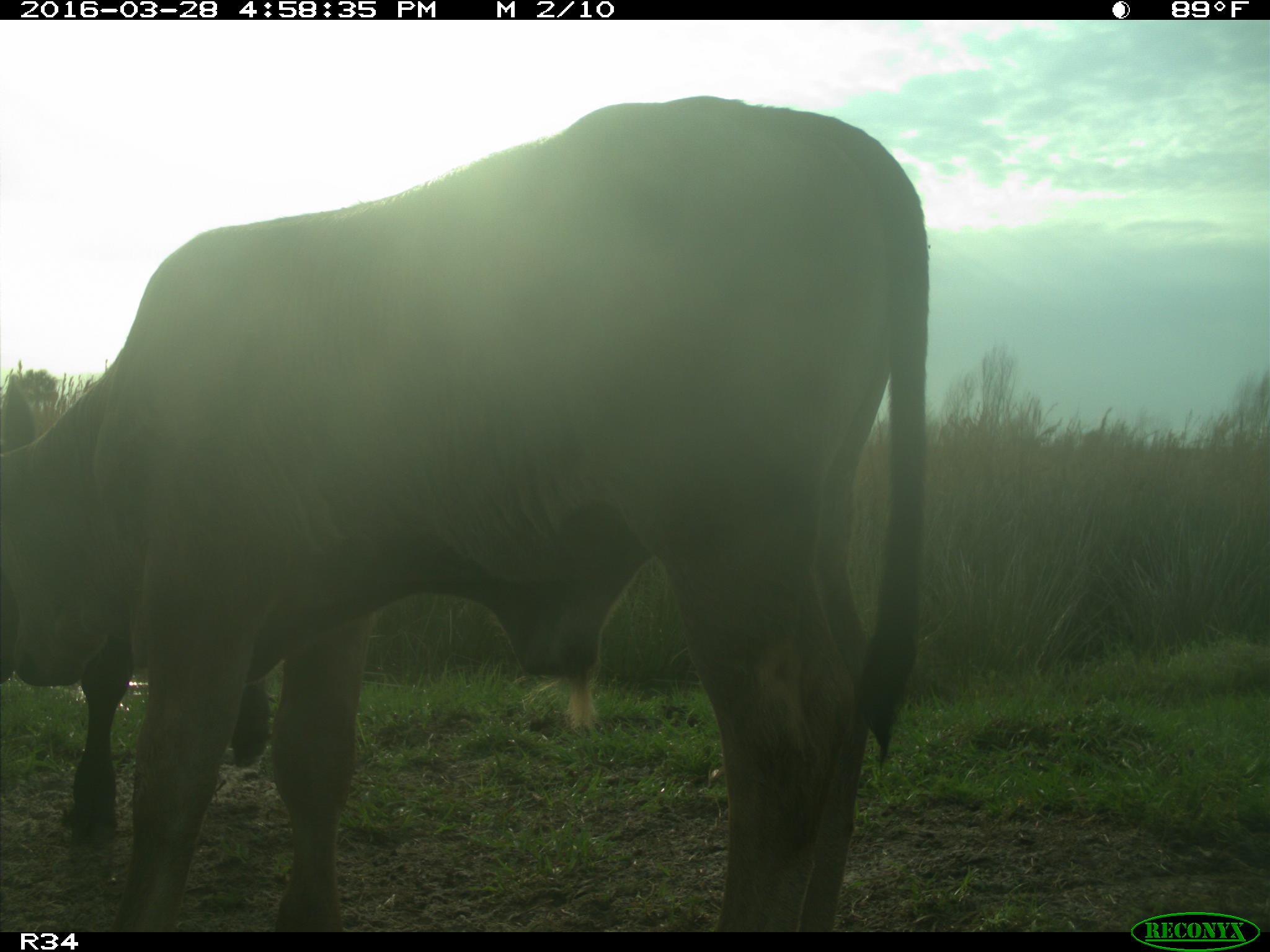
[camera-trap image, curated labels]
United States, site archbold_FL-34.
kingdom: Animalia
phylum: Chordata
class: Mammalia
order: Artiodactyla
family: Bovidae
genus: Bos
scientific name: Bos taurus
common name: domestic cow